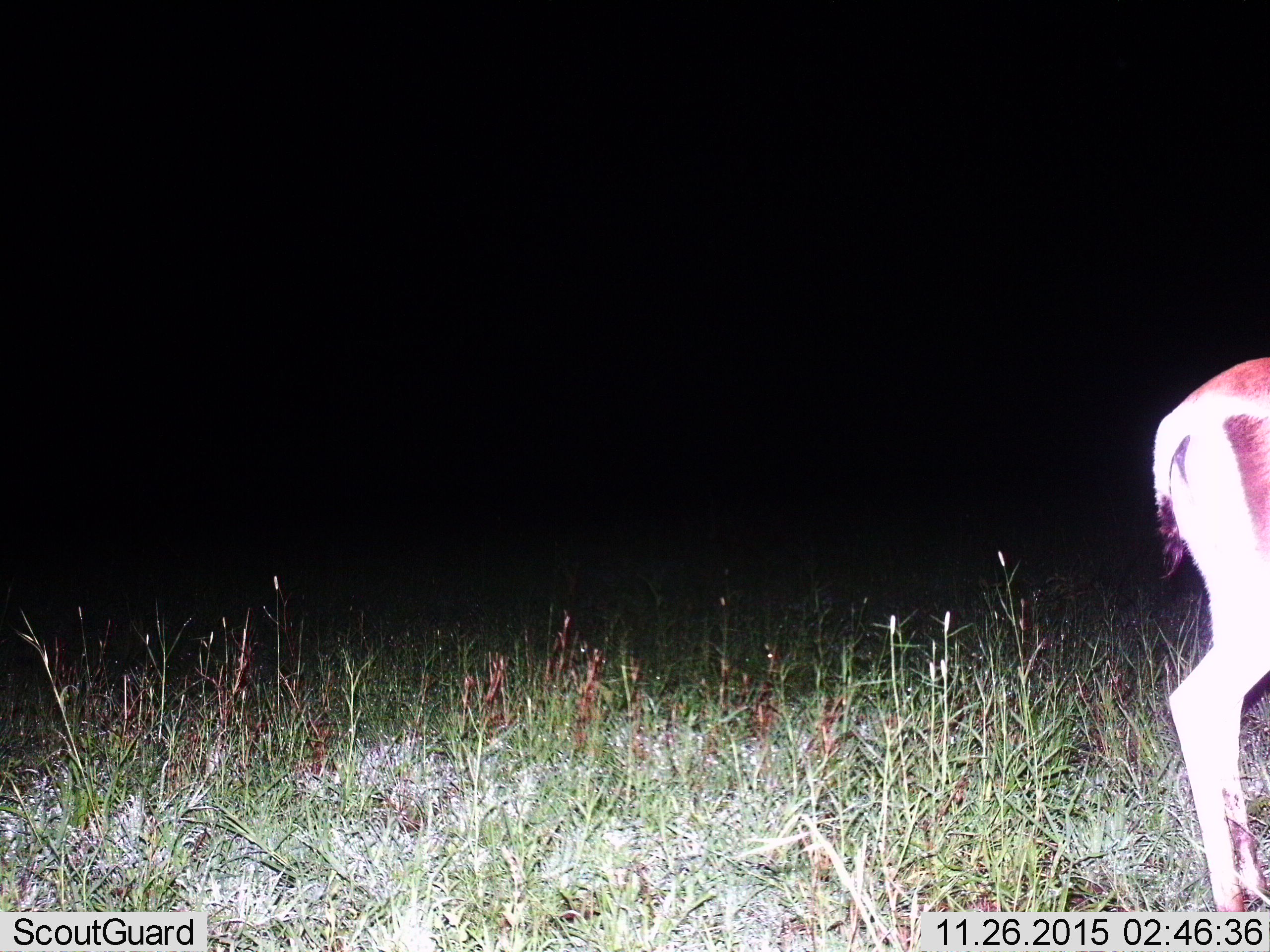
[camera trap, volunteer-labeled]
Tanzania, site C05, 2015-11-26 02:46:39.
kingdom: Animalia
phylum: Chordata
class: Mammalia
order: Artiodactyla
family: Bovidae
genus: Eudorcas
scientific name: Eudorcas thomsonii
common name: thomson's gazelle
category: gazellethomsons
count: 1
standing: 80%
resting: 0%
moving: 20%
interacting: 0%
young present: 0%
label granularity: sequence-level